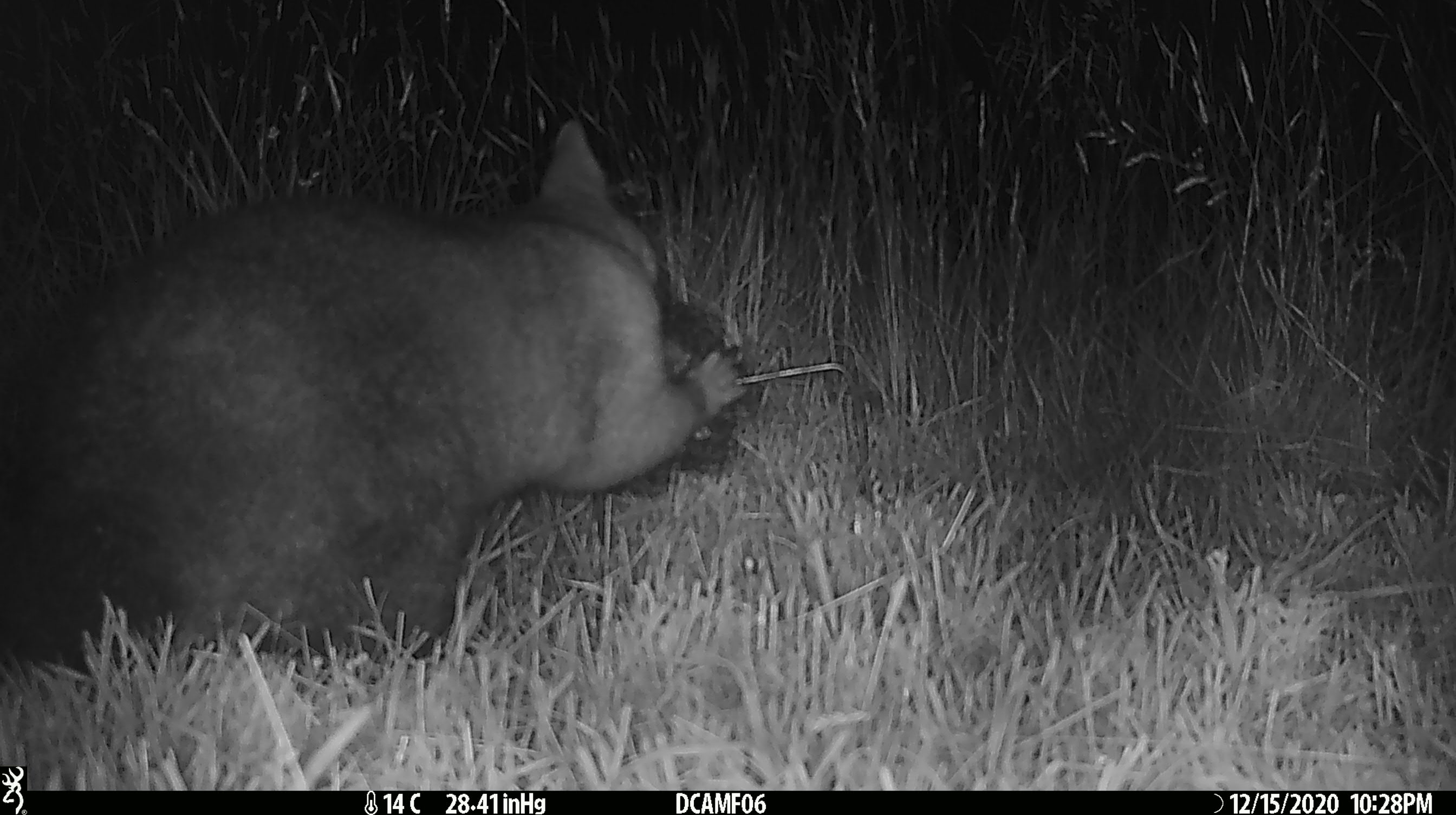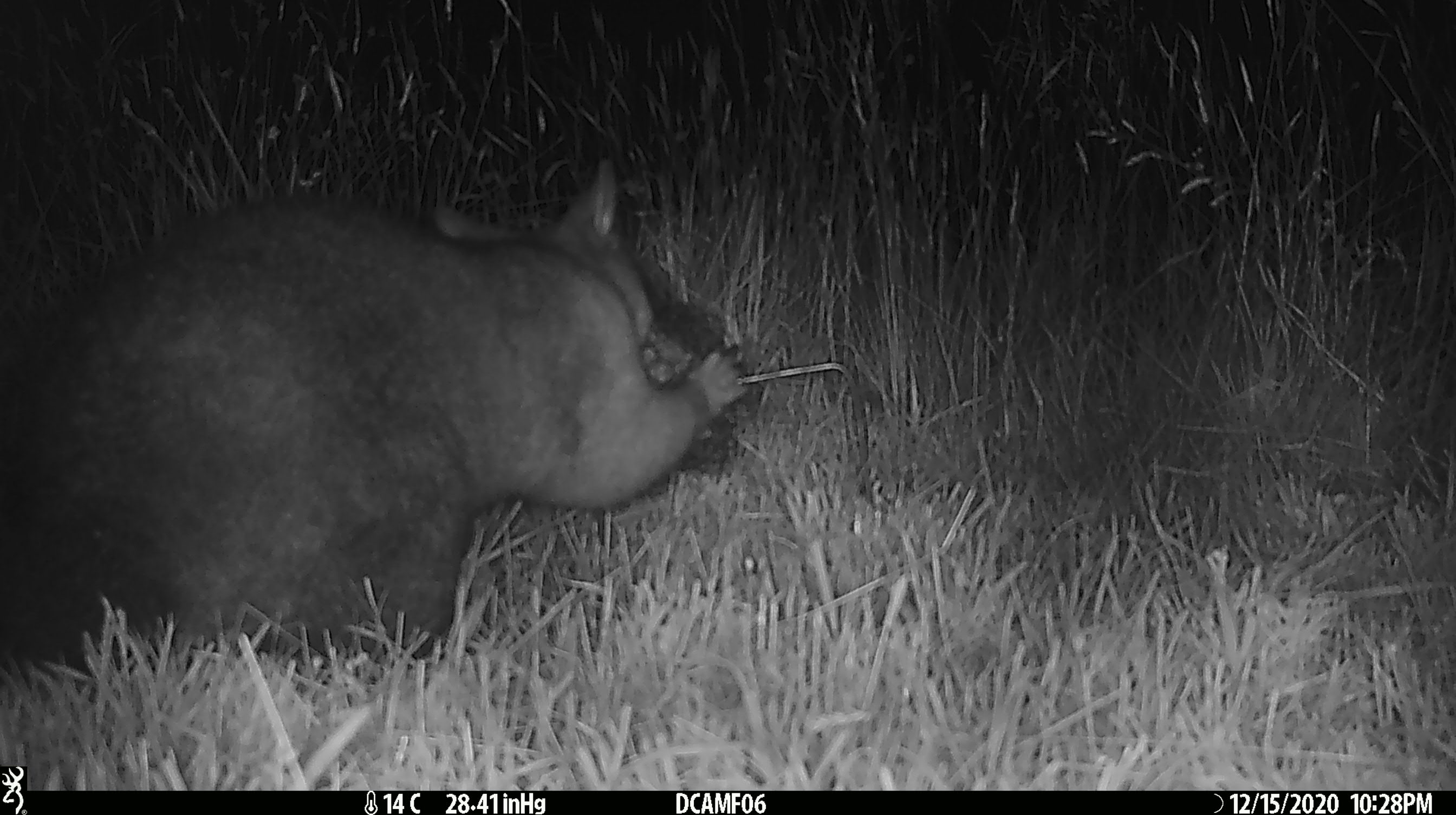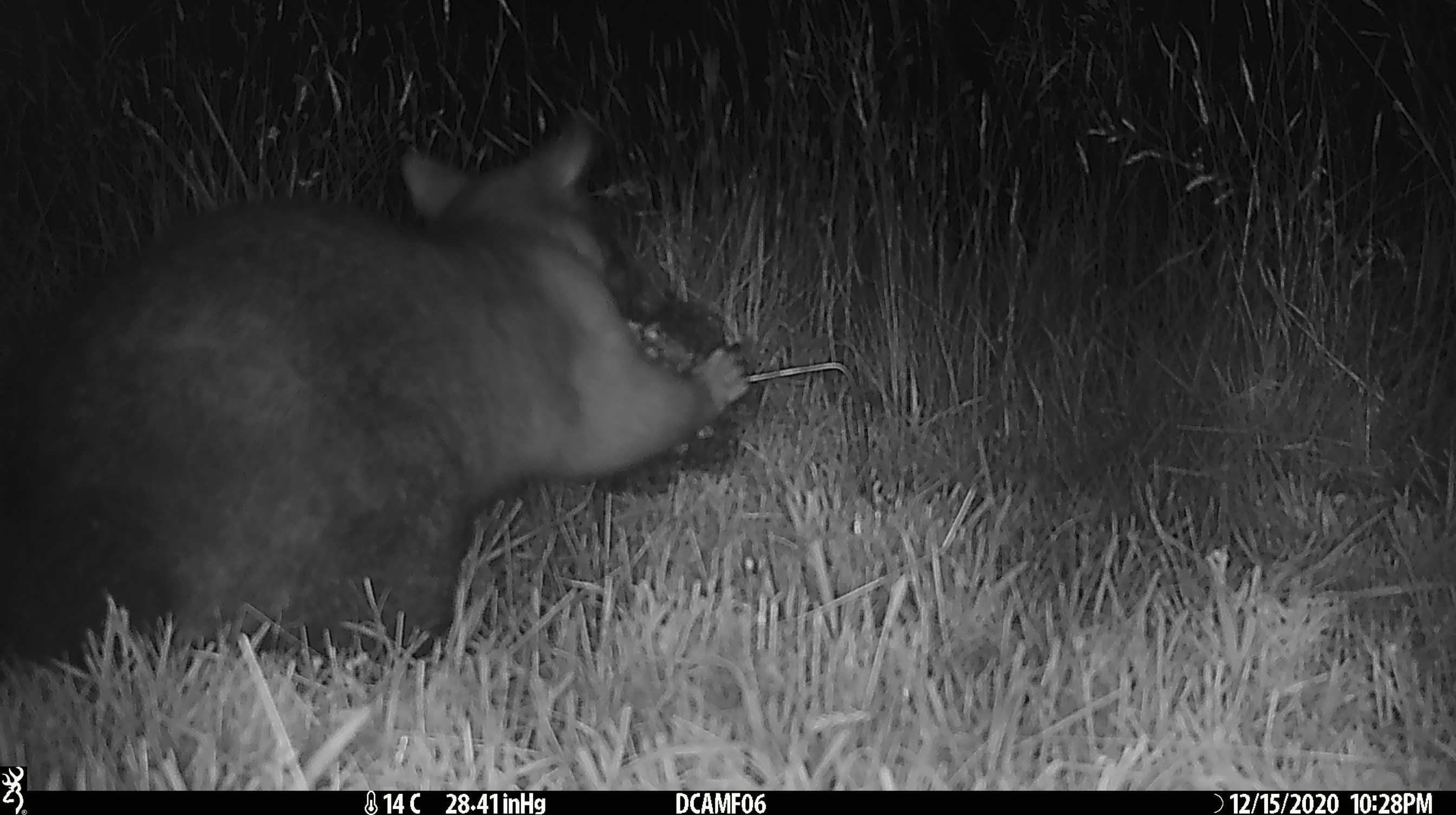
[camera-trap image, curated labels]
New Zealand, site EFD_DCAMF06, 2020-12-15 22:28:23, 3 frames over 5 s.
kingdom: Animalia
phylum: Chordata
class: Mammalia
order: Diprotodontia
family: Phalangeridae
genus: Trichosurus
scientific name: Trichosurus vulpecula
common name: common brushtail possum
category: possum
Possum (common brushtail possum) (Trichosurus vulpecula).